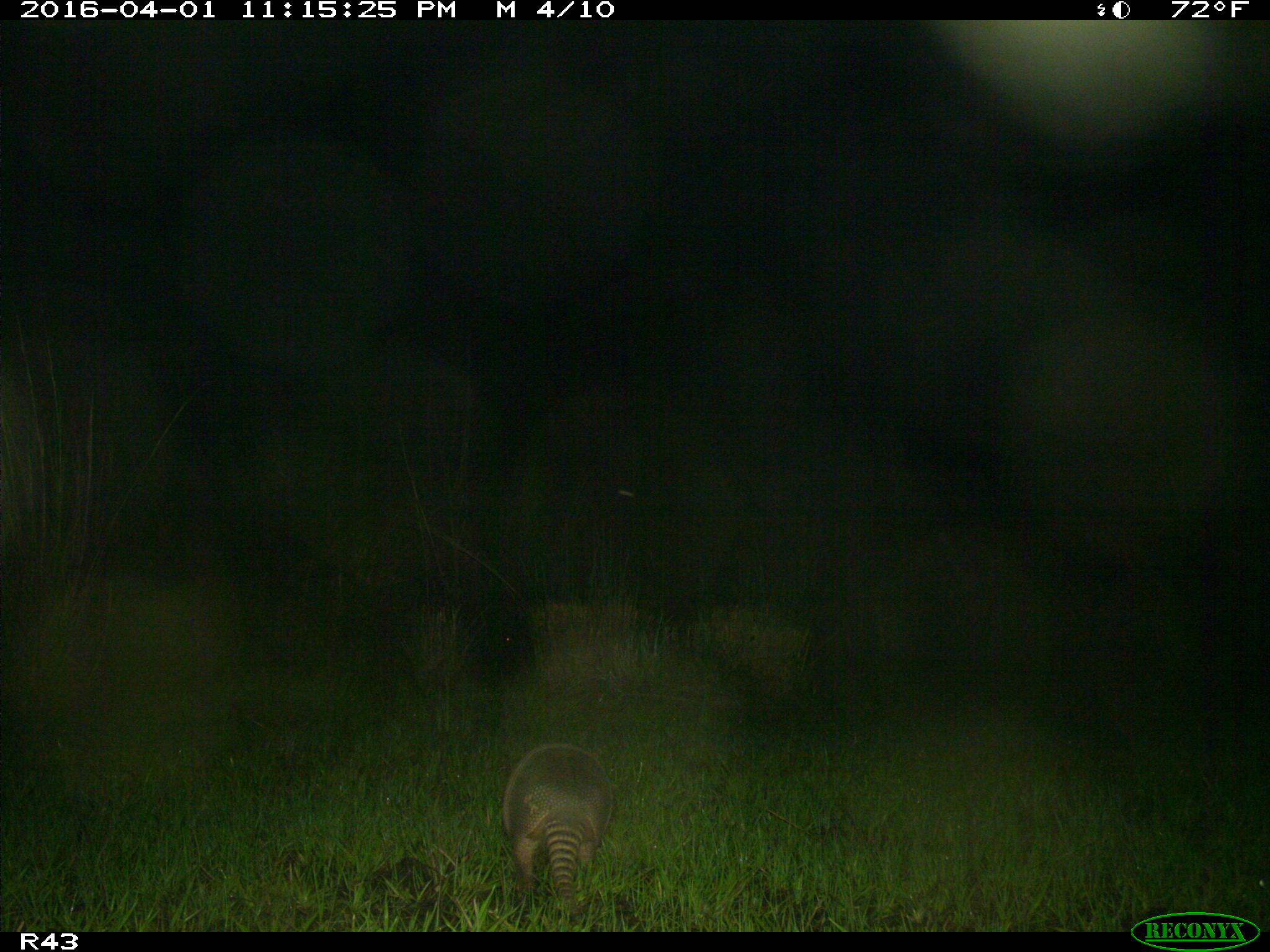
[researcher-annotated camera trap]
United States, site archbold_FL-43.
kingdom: Animalia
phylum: Chordata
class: Mammalia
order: Cingulata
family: Dasypodidae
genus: Dasypus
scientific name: Dasypus novemcinctus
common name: nine-banded armadillo